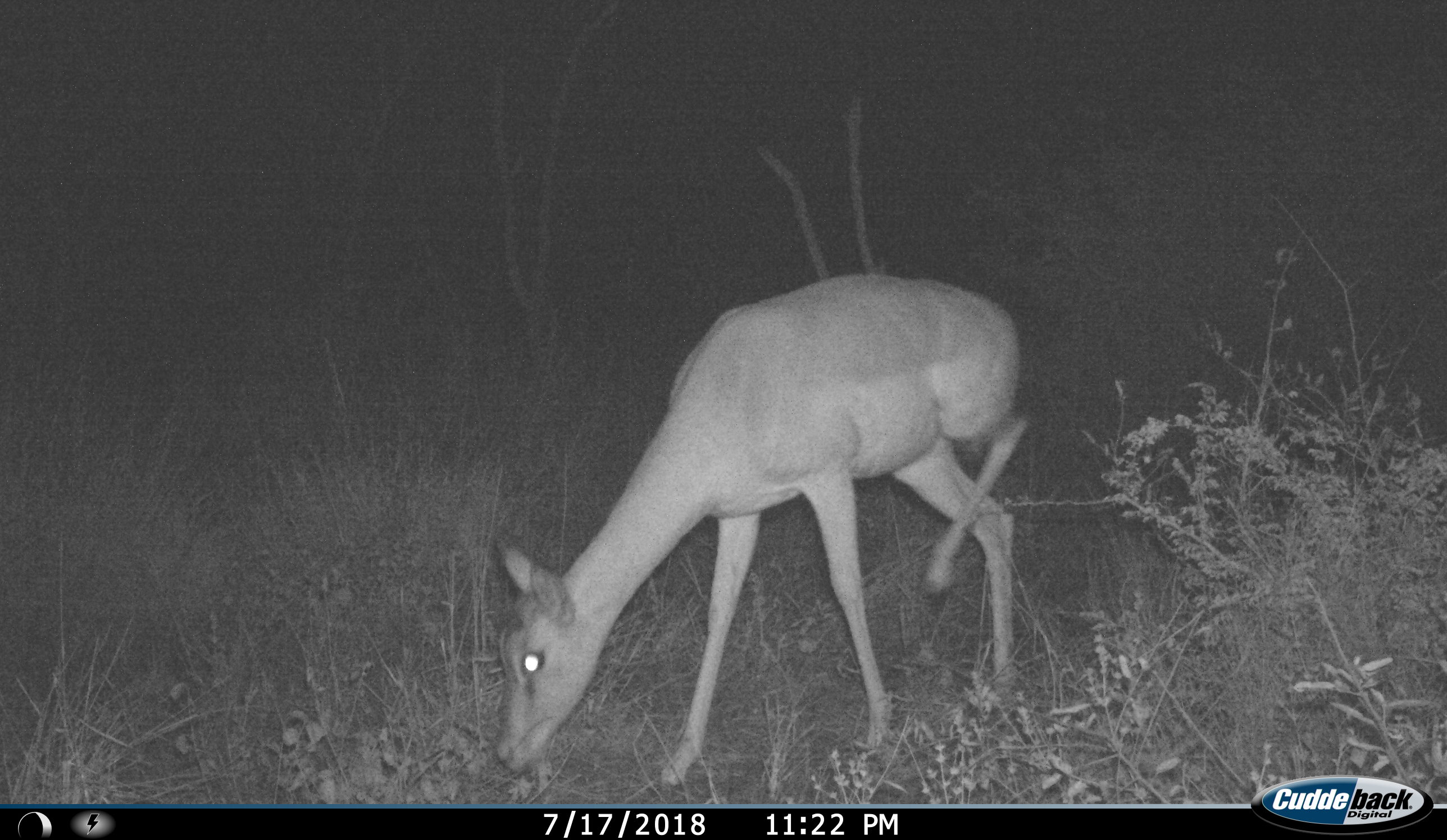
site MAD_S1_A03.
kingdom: Animalia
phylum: Chordata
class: Mammalia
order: Artiodactyla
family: Bovidae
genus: Aepyceros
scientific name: Aepyceros melampus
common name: impala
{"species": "impala (Aepyceros melampus)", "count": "1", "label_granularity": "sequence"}